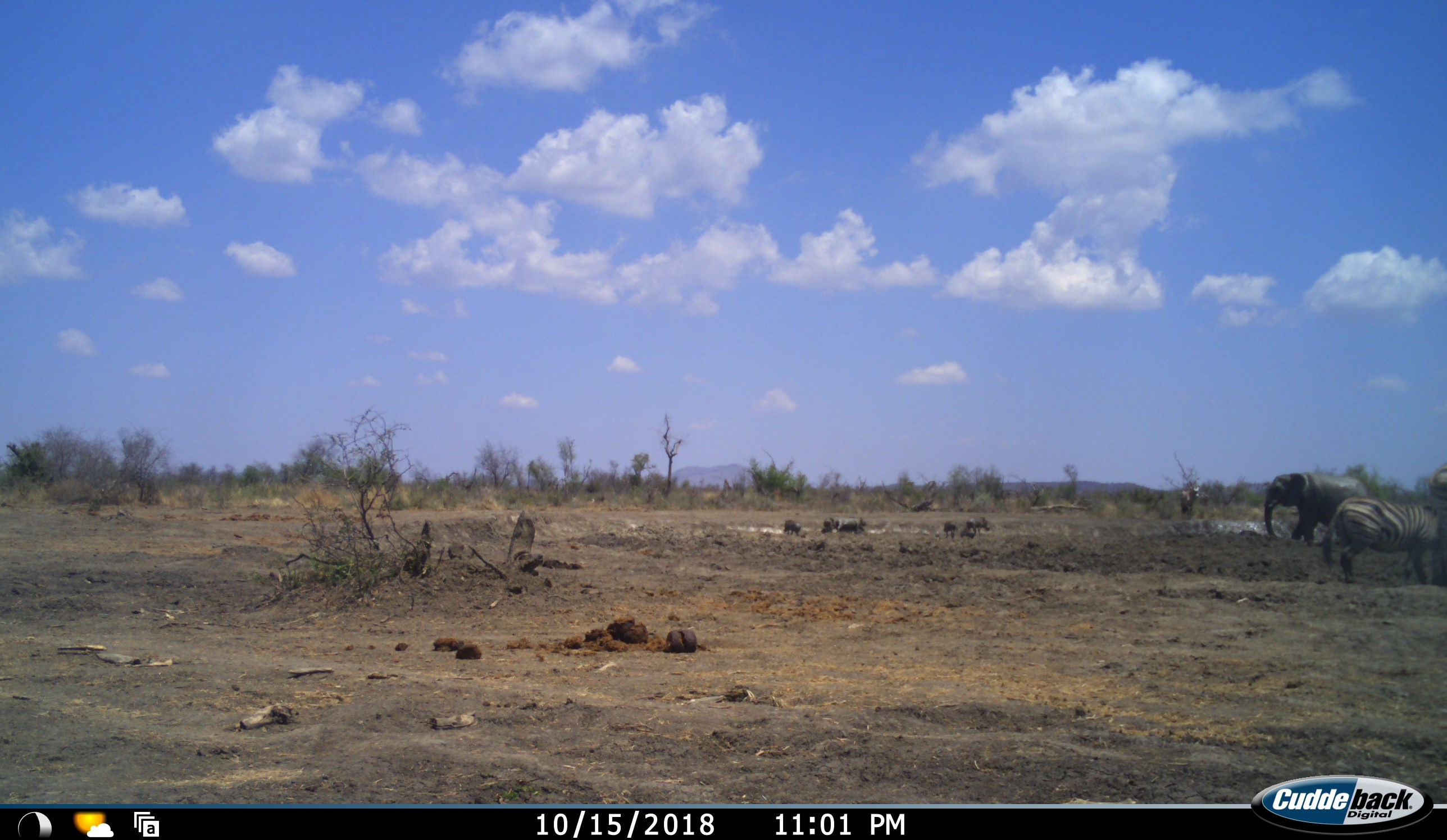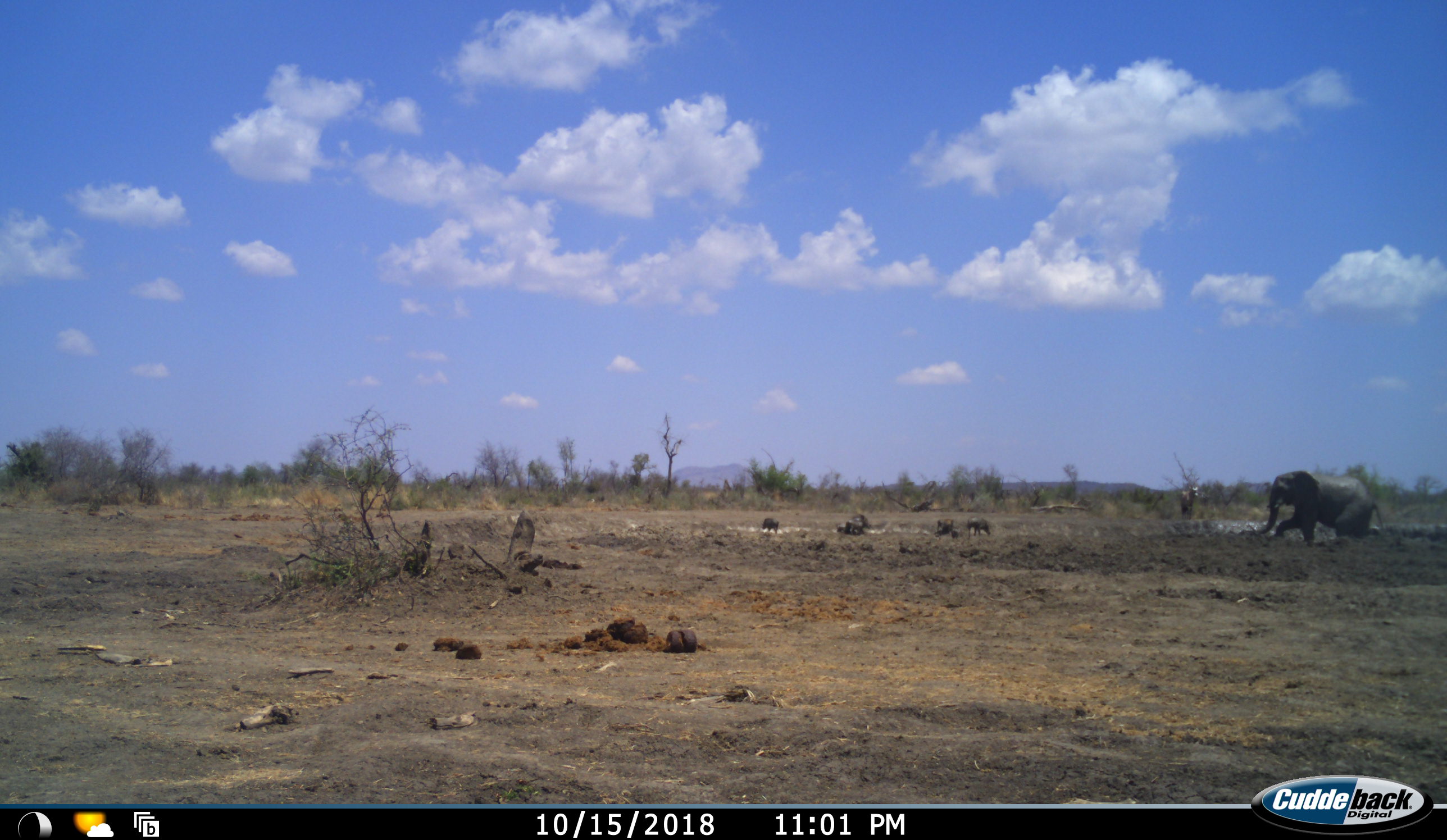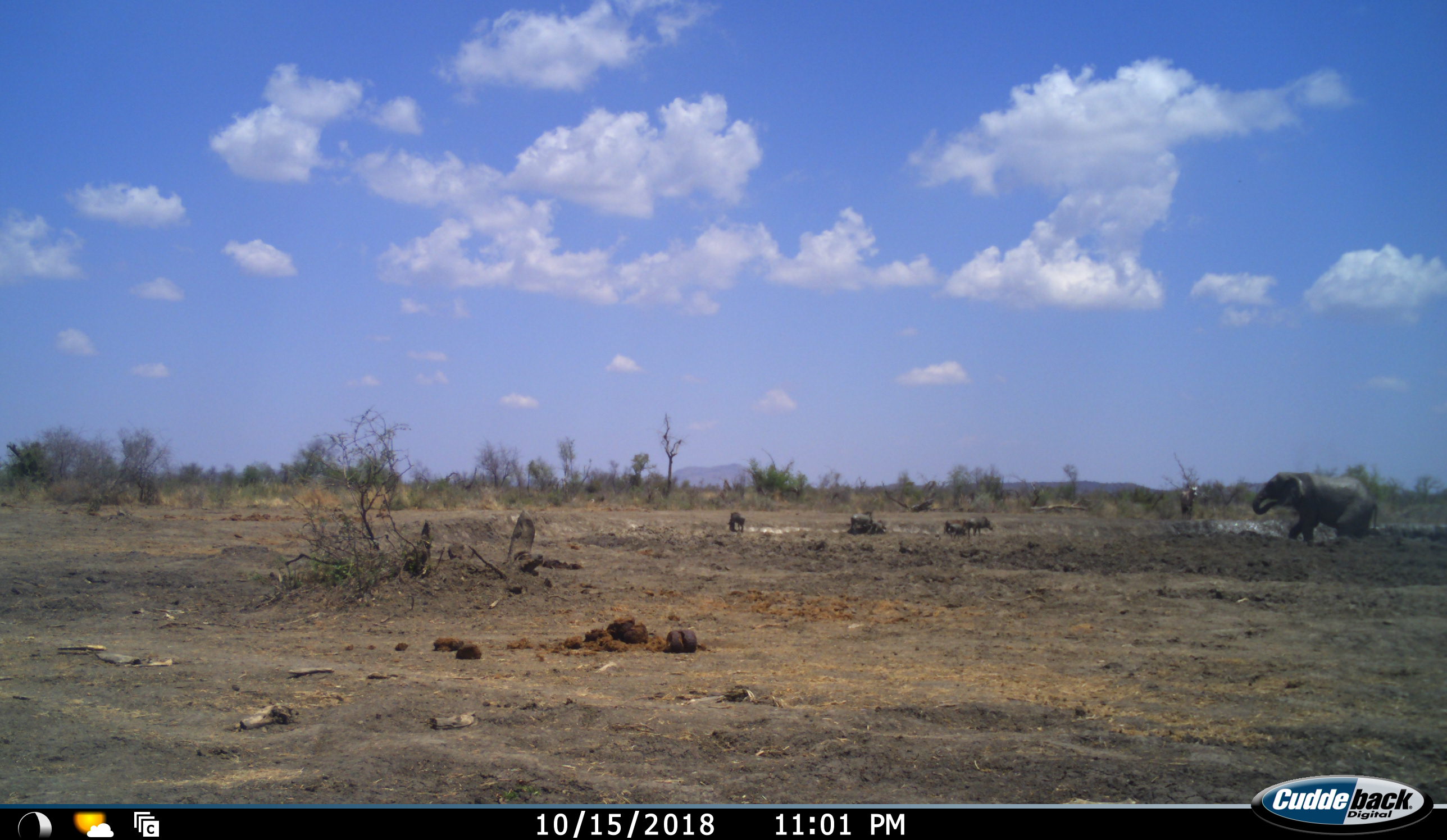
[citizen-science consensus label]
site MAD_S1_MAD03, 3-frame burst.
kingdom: Animalia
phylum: Chordata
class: Mammalia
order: Proboscidea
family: Elephantidae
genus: Loxodonta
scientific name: Loxodonta africana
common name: african bush elephant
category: elephant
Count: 1.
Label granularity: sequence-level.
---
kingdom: Animalia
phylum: Chordata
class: Mammalia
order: Perissodactyla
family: Equidae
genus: Equus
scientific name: Equus quagga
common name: plains zebra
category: zebraplains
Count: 1.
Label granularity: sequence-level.